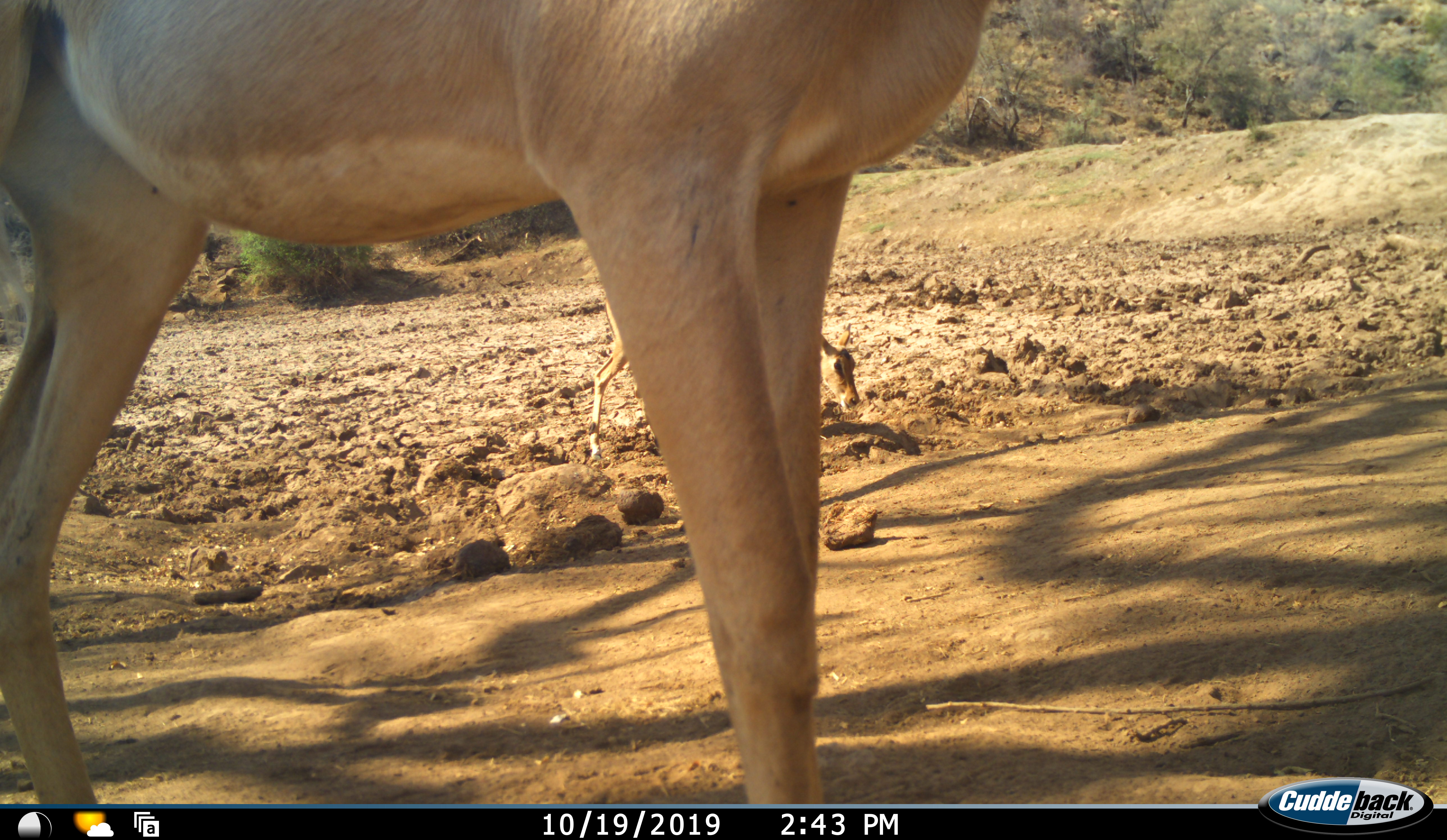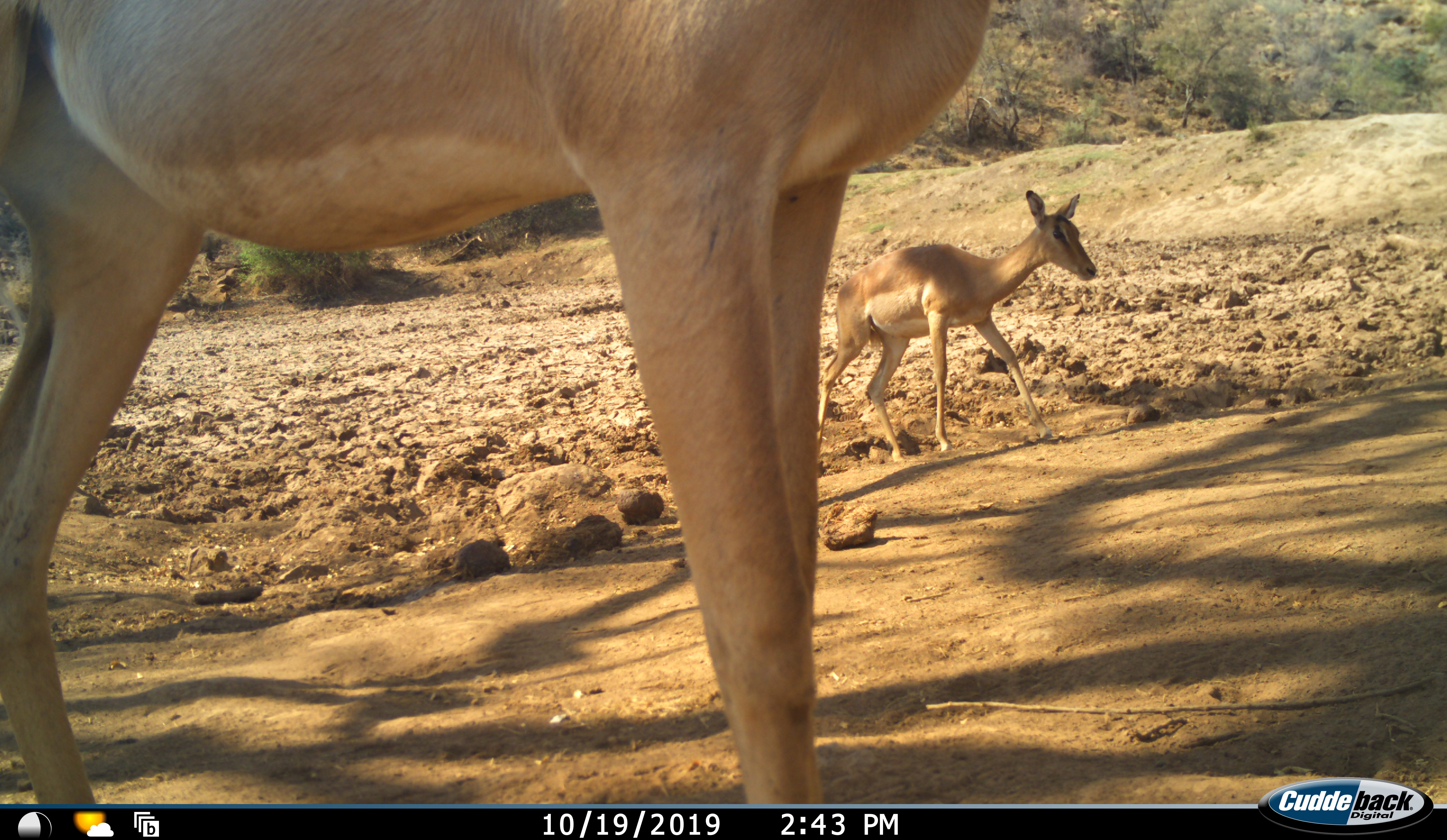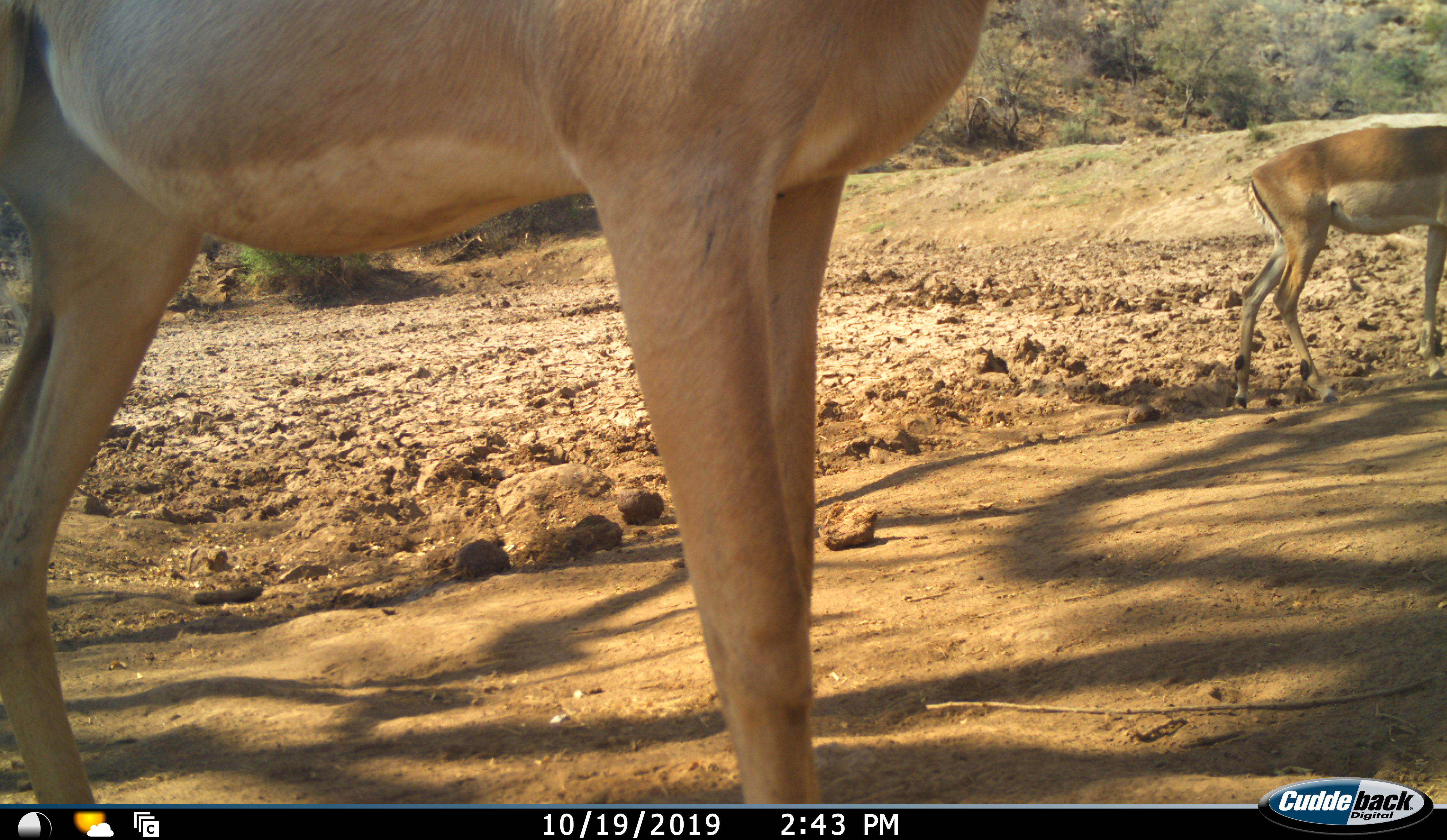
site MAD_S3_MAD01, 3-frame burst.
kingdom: Animalia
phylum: Chordata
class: Mammalia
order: Artiodactyla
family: Bovidae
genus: Aepyceros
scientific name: Aepyceros melampus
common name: impala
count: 2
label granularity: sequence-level